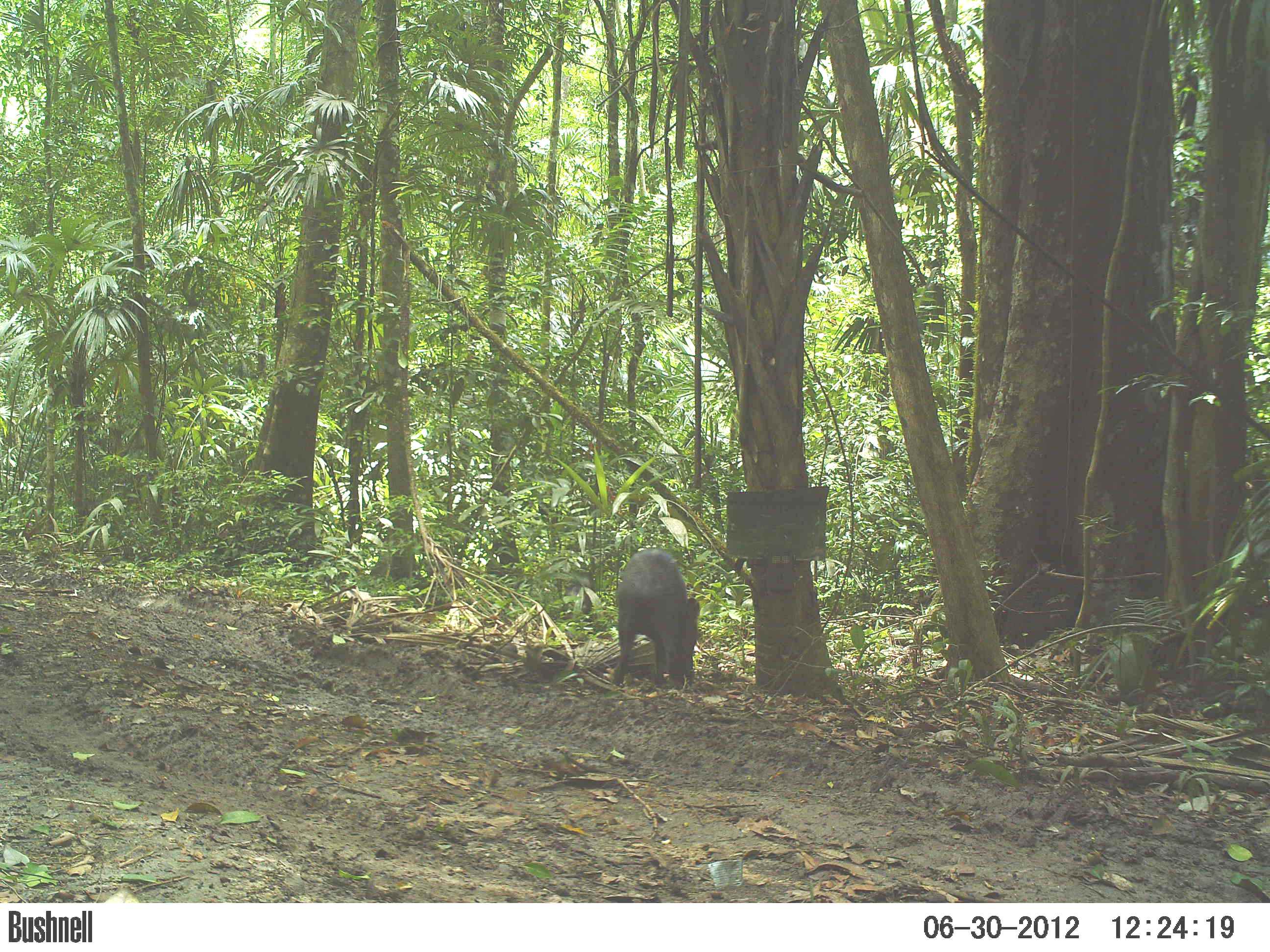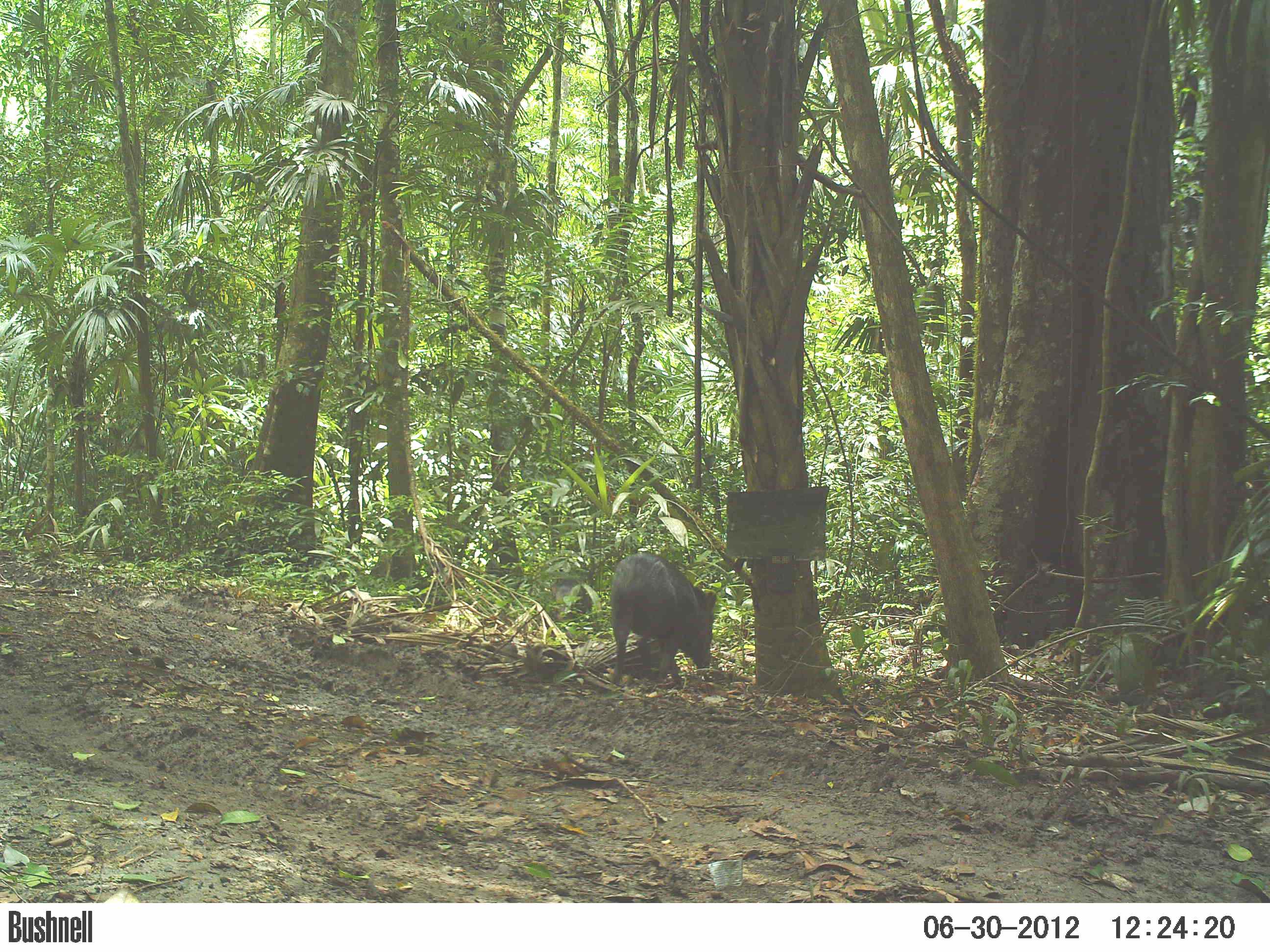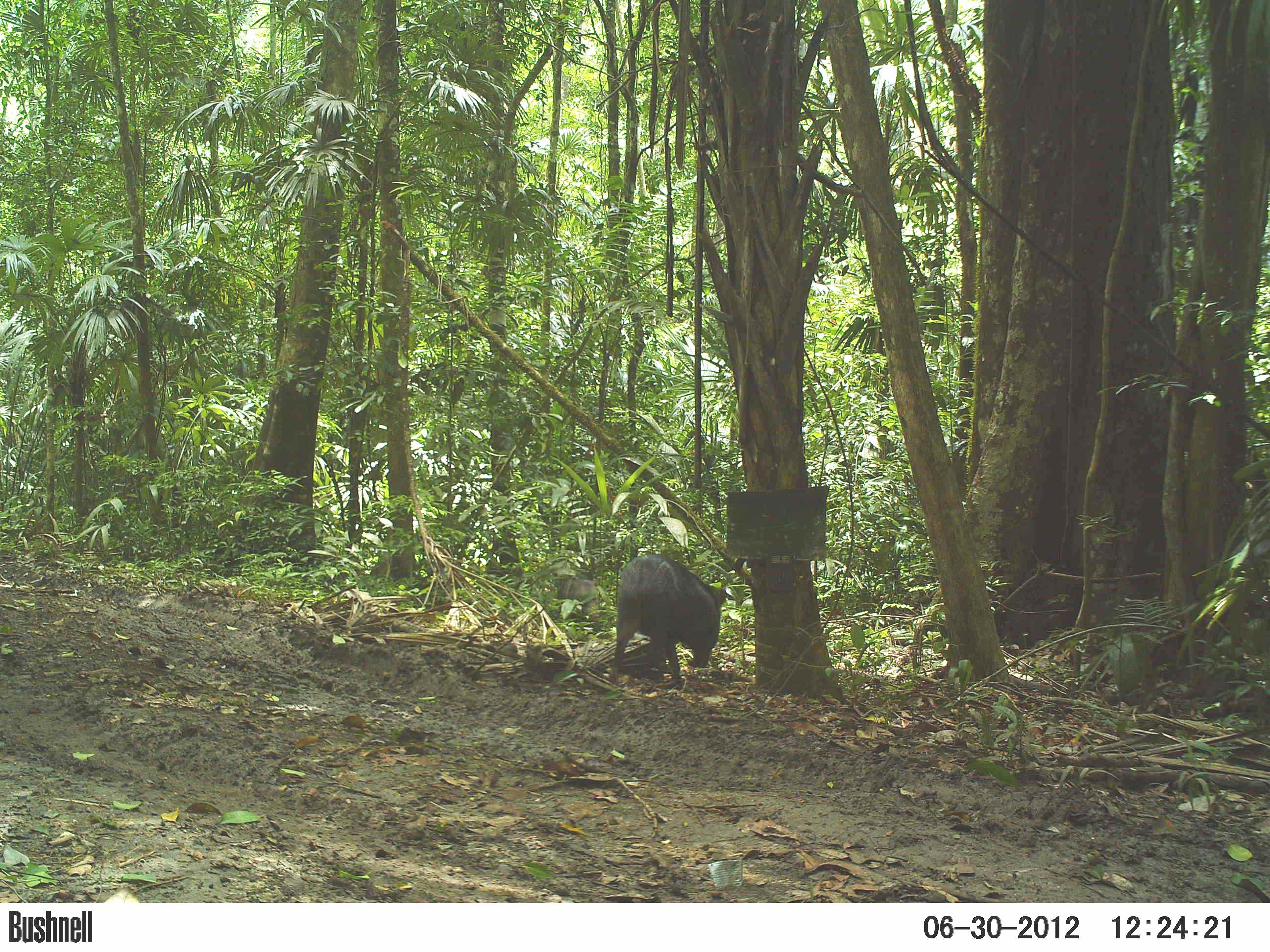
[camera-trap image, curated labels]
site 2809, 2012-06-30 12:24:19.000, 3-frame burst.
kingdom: Animalia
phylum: Chordata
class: Mammalia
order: Artiodactyla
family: Tayassuidae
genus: Pecari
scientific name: Pecari tajacu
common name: collared peccary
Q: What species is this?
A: Pecari tajacu (collared peccary).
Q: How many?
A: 14.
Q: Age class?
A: Adult.